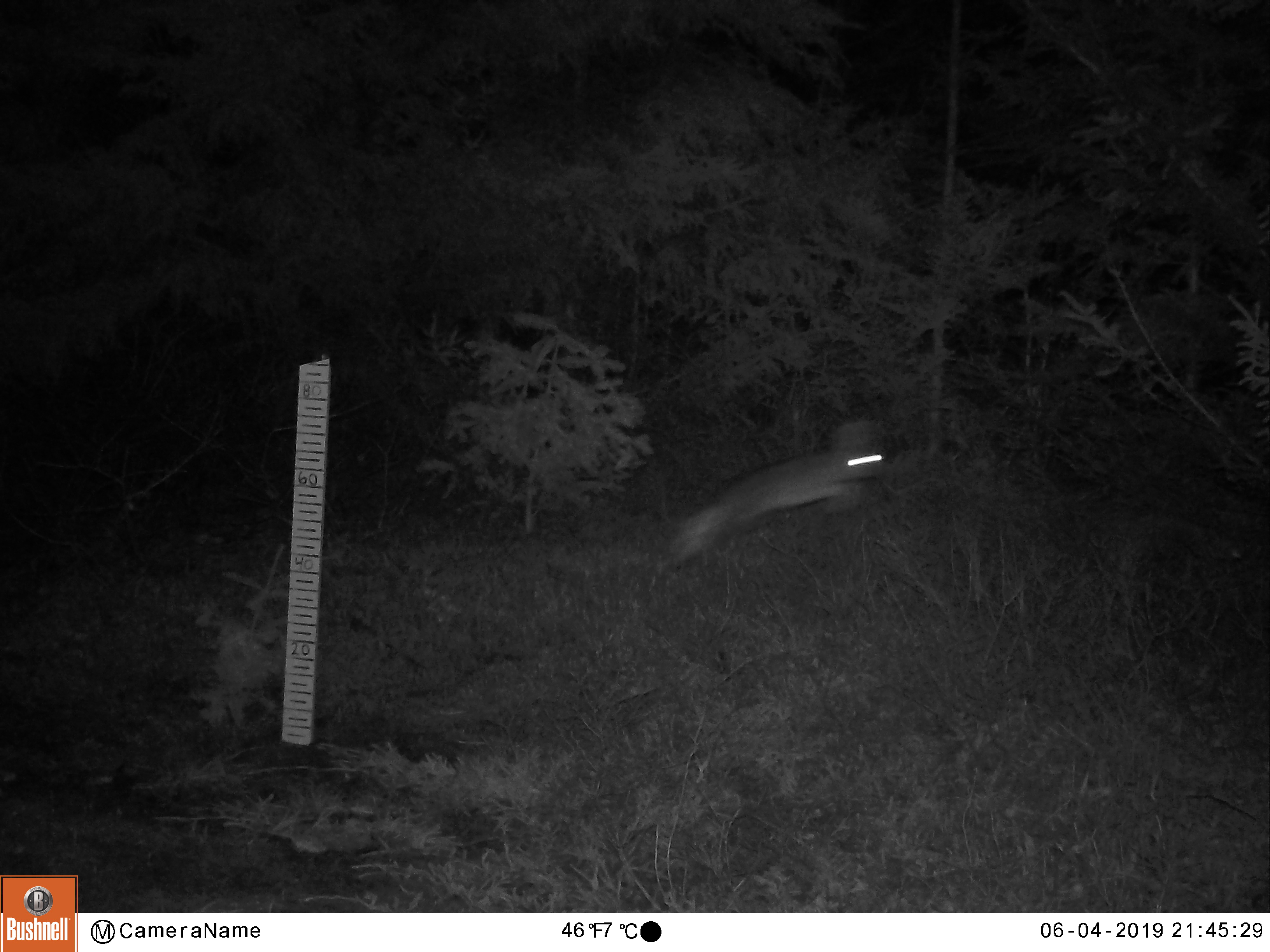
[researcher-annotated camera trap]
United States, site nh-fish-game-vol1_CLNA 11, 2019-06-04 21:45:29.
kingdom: Animalia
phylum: Chordata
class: Mammalia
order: Lagomorpha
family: Leporidae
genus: Lepus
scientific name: Lepus americanus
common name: snowshoe hare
Snowshoe hare (Lepus americanus).